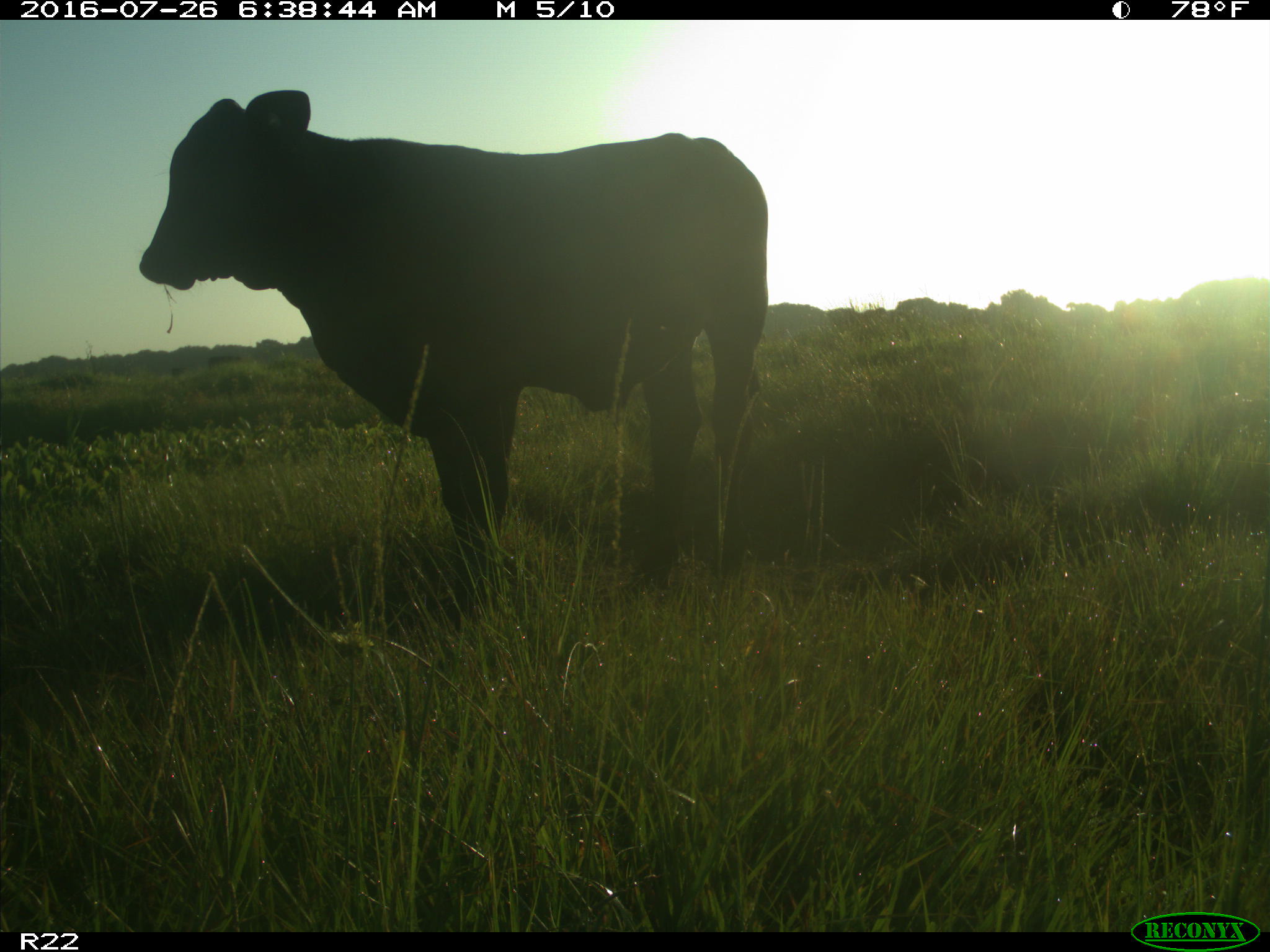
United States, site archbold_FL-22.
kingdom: Animalia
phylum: Chordata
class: Mammalia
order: Artiodactyla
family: Bovidae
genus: Bos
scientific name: Bos taurus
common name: domestic cow